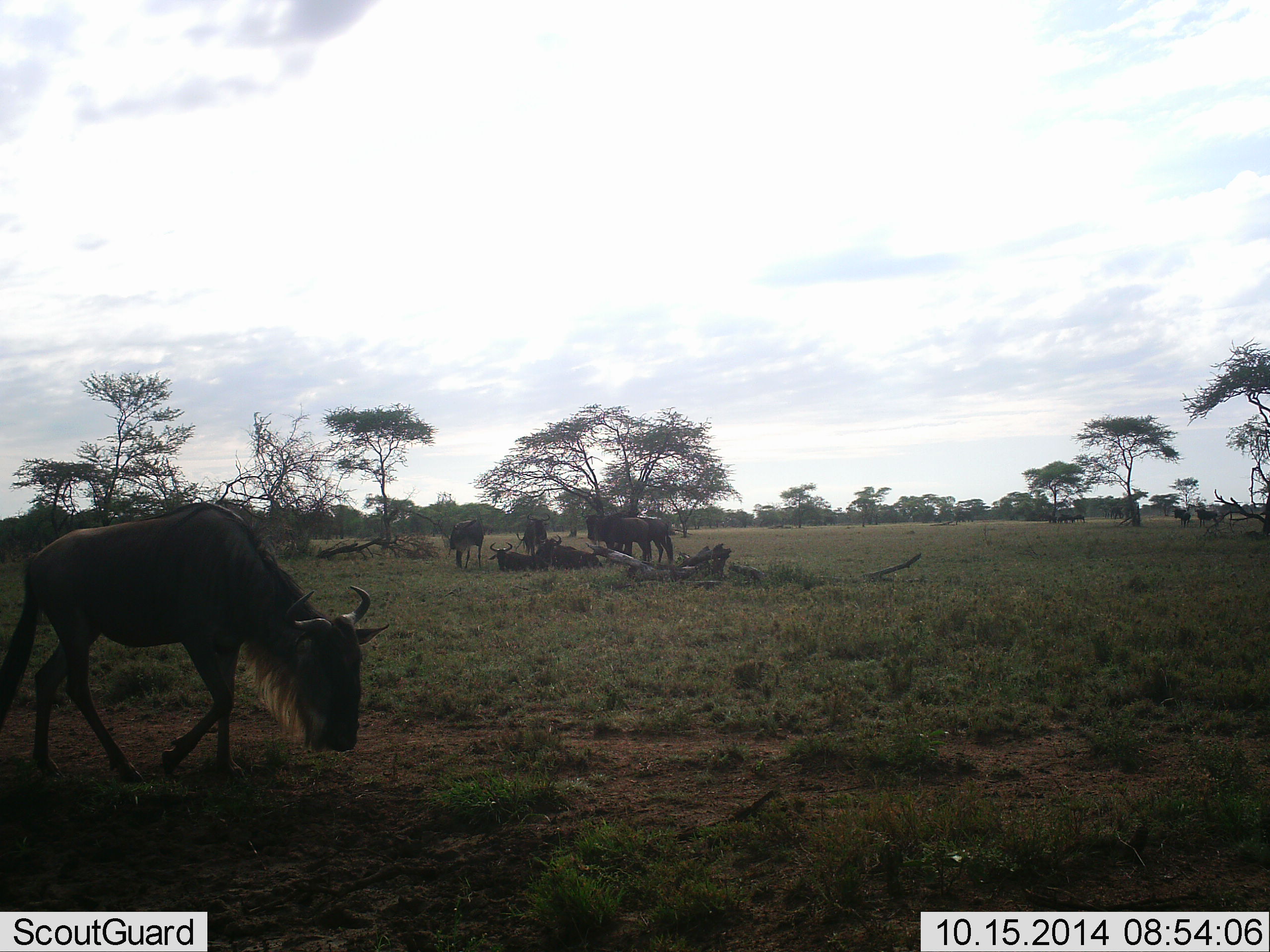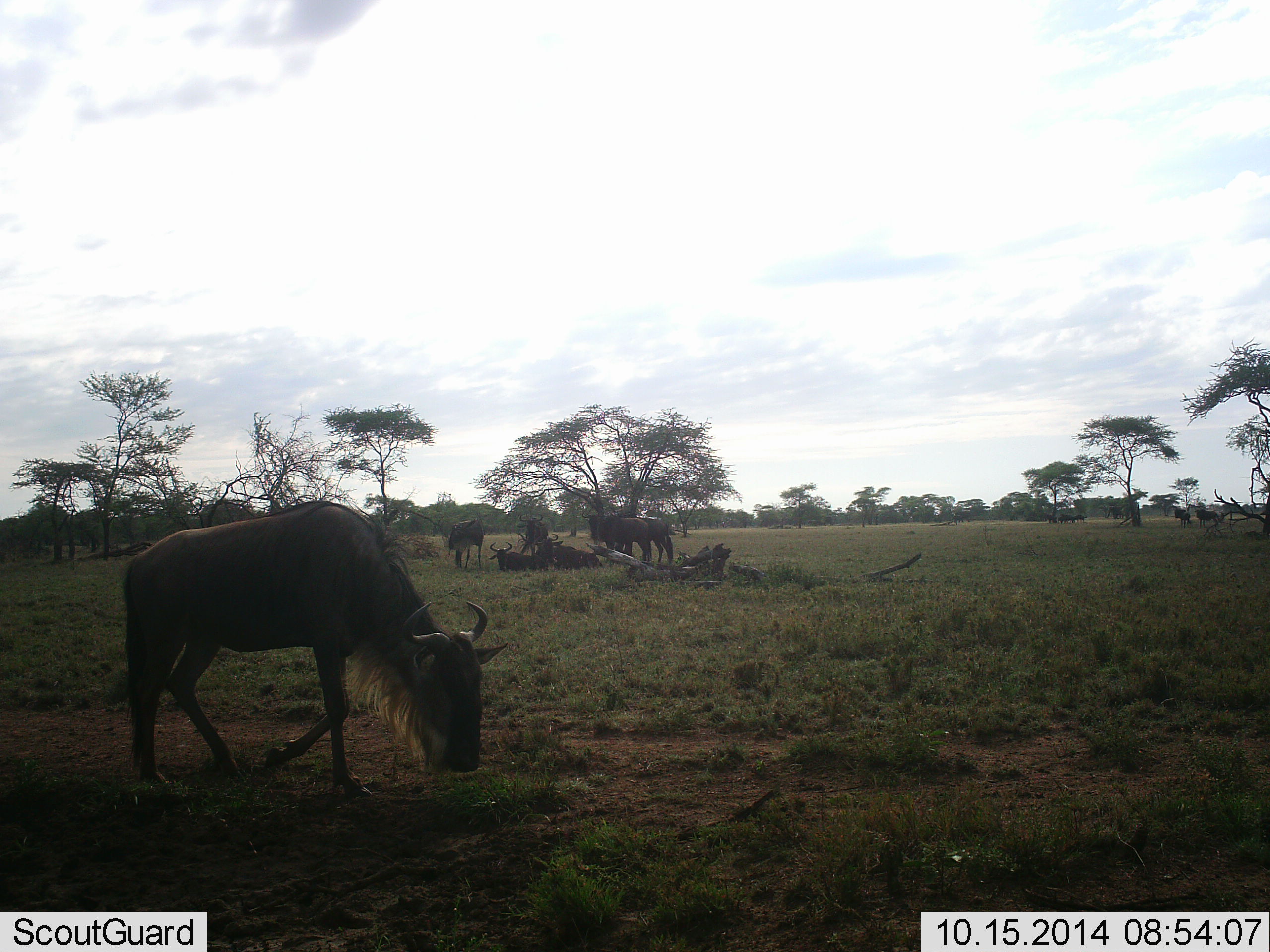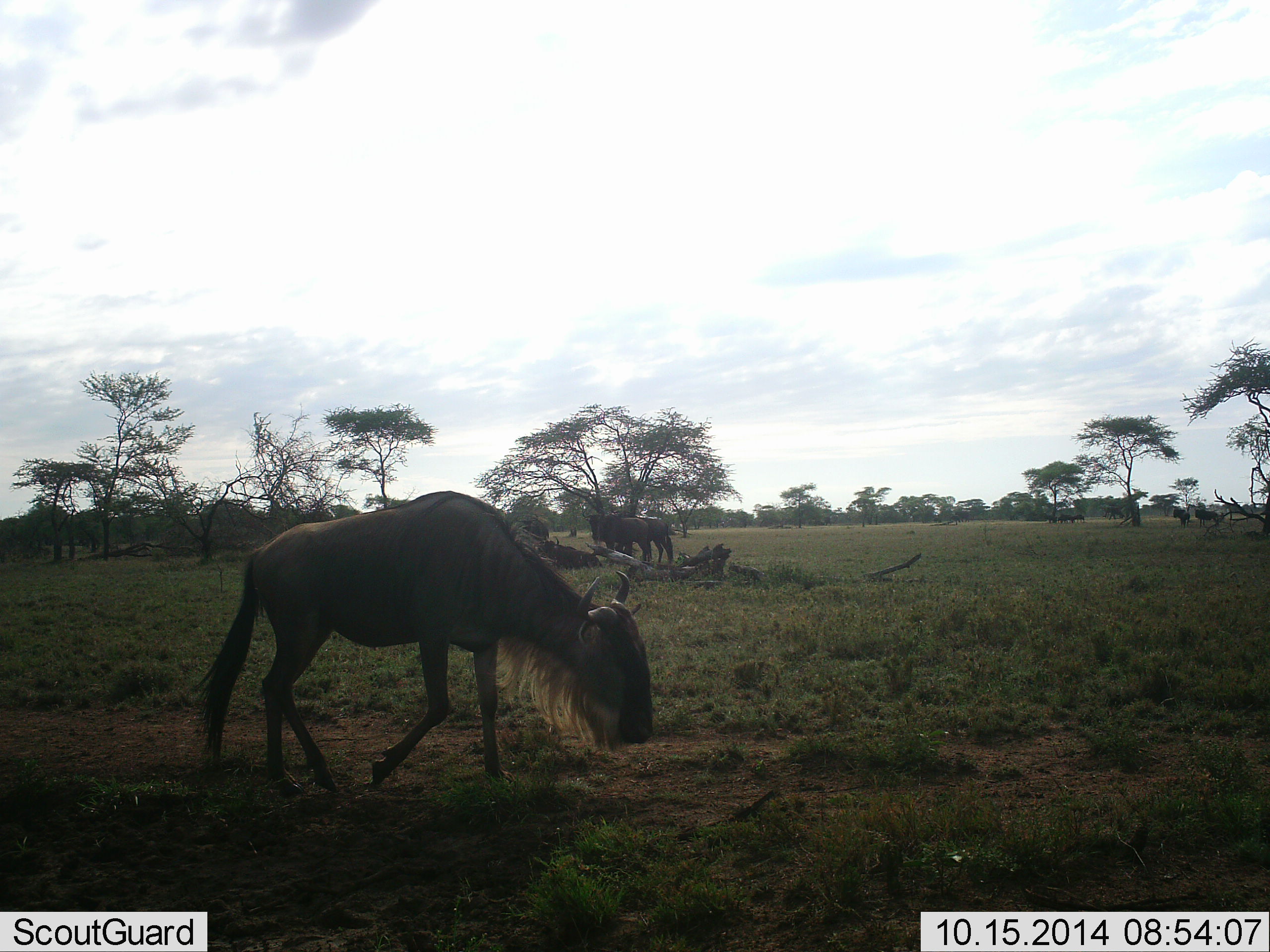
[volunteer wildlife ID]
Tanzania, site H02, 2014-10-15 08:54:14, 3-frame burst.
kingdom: Animalia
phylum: Chordata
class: Mammalia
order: Artiodactyla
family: Bovidae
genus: Connochaetes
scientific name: Connochaetes taurinus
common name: blue wildebeest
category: wildebeest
Wildebeest (blue wildebeest) (Connochaetes taurinus), count 7. Behavior (volunteer vote fractions): standing 50%, resting 60%, moving 70%, interacting 0%. Young present (vote fraction): 0%. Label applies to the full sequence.